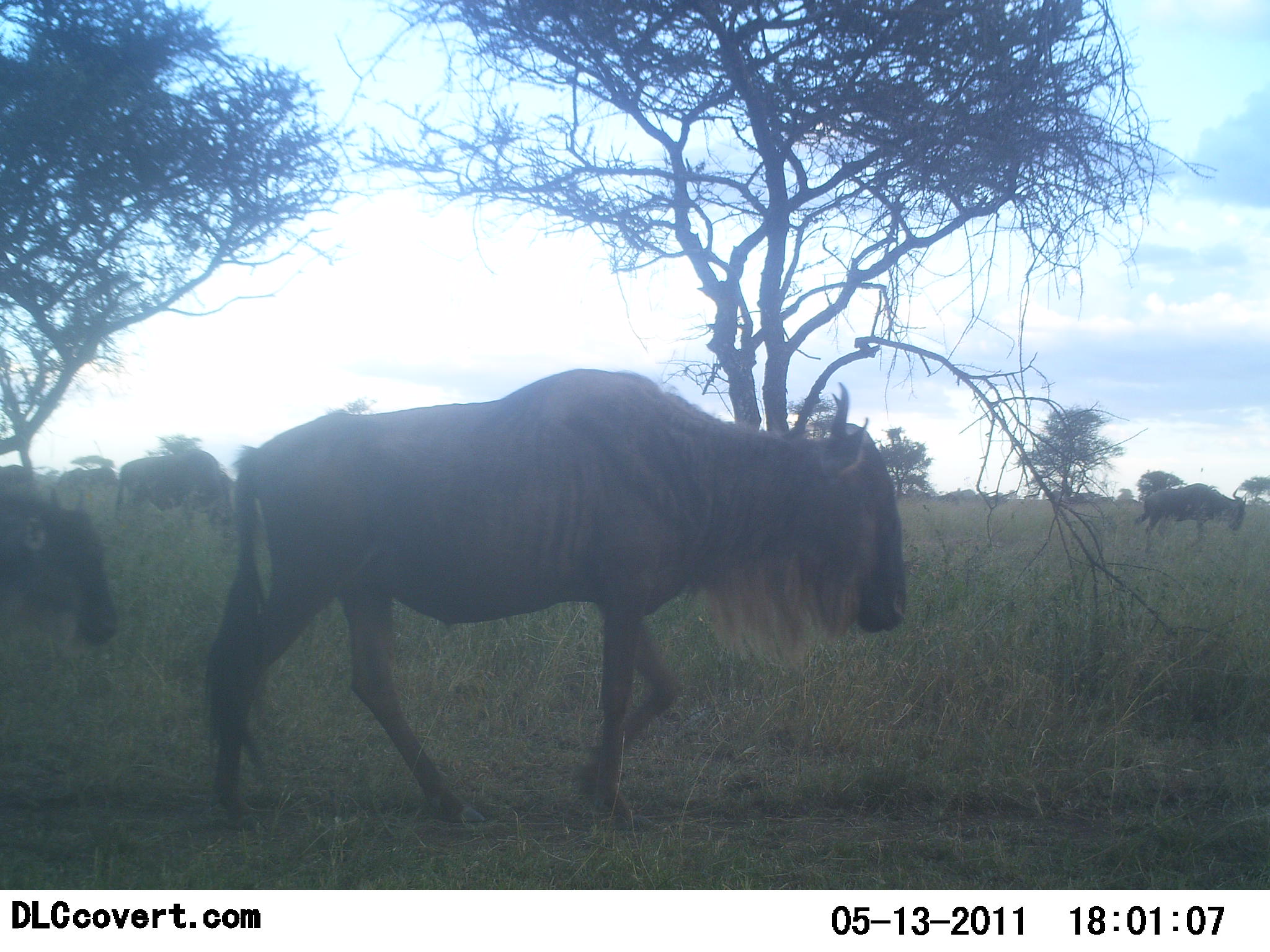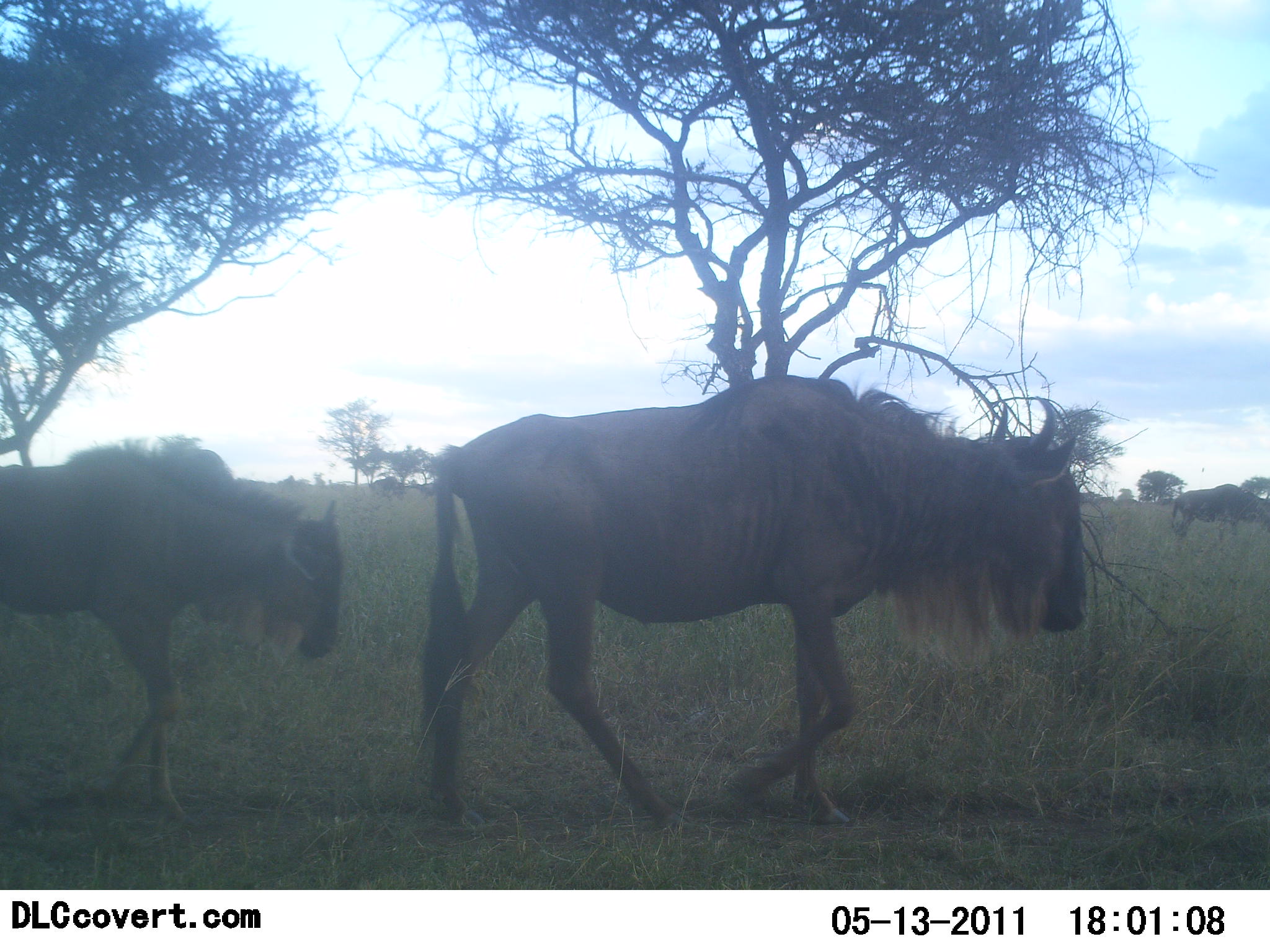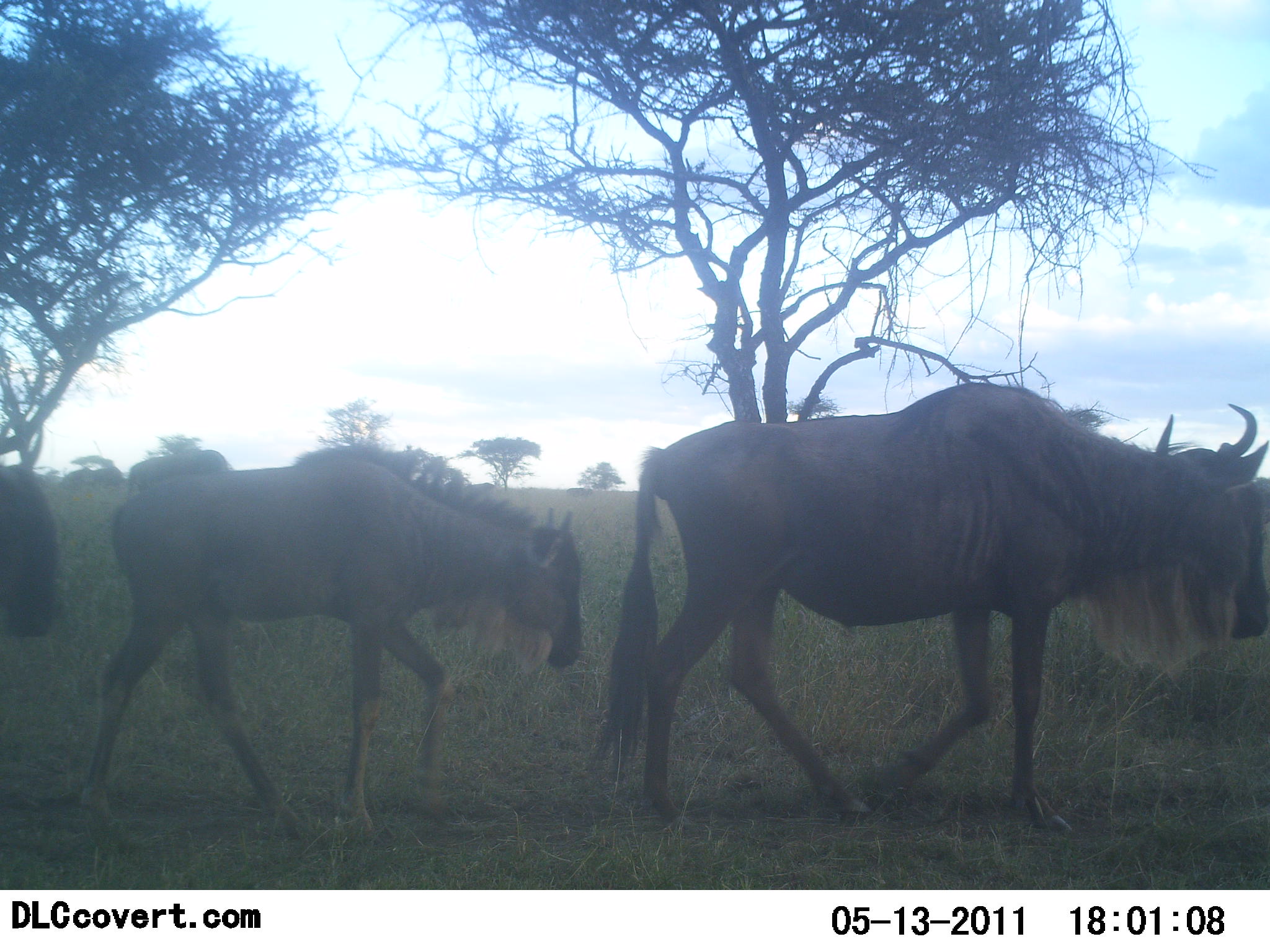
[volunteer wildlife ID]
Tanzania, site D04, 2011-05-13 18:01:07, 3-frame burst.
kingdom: Animalia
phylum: Chordata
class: Mammalia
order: Artiodactyla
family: Bovidae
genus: Connochaetes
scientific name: Connochaetes taurinus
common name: blue wildebeest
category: wildebeest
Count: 5.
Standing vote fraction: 14%.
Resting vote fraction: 0%.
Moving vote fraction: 100%.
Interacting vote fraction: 0%.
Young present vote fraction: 43%.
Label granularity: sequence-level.